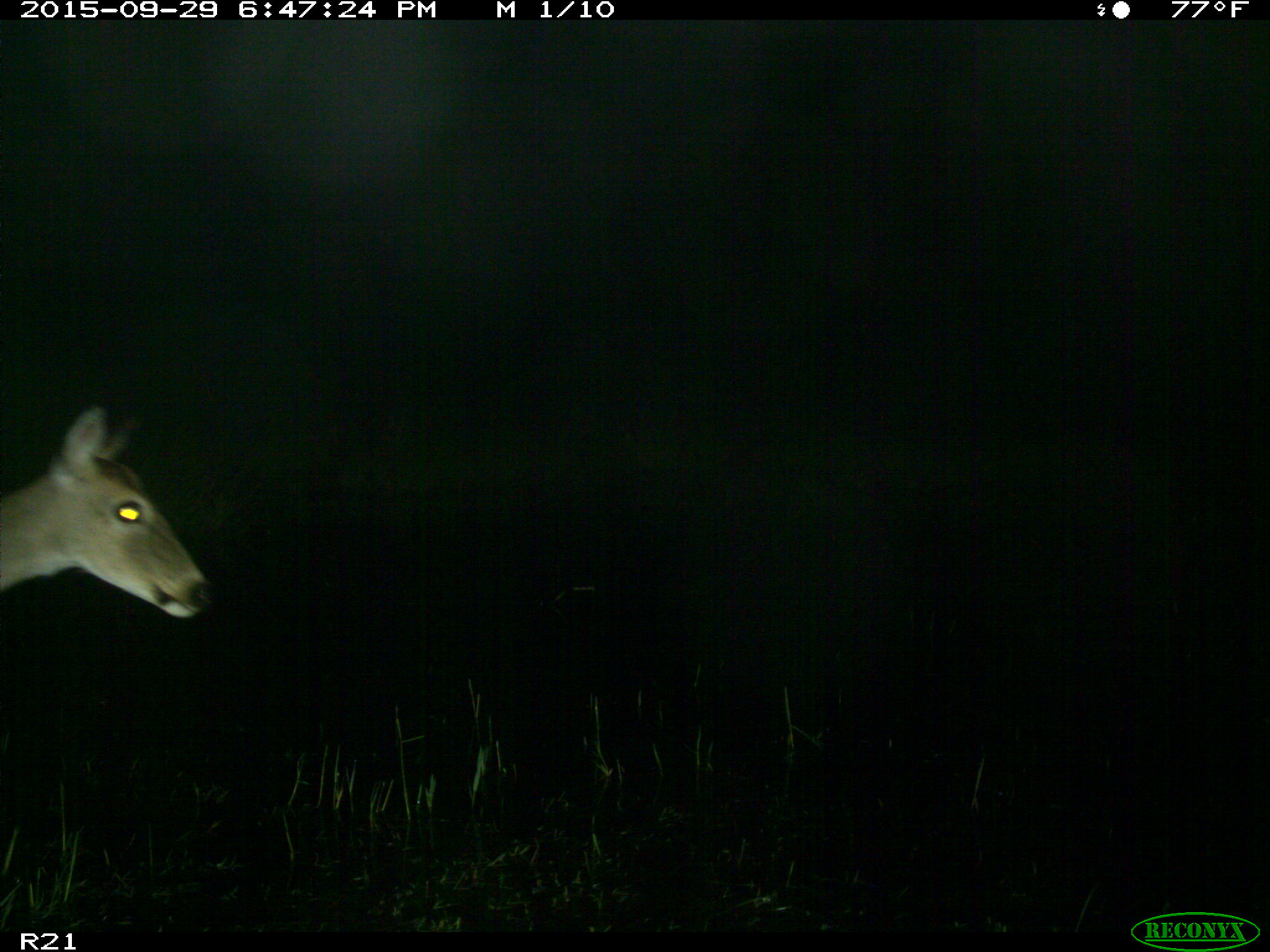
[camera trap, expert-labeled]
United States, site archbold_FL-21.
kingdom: Animalia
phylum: Chordata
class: Mammalia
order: Artiodactyla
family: Cervidae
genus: Odocoileus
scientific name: Odocoileus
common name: deer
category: unidentified deer